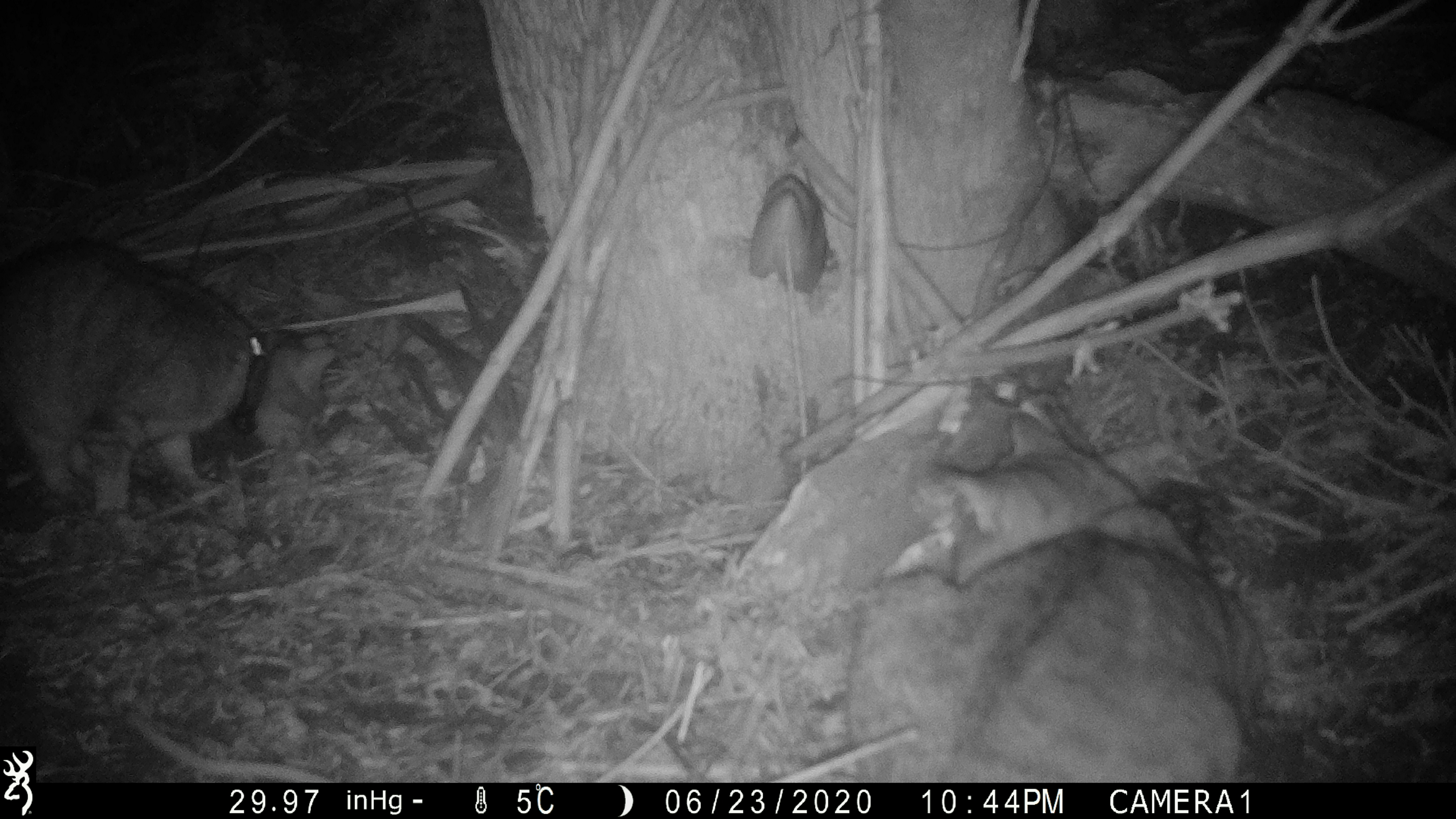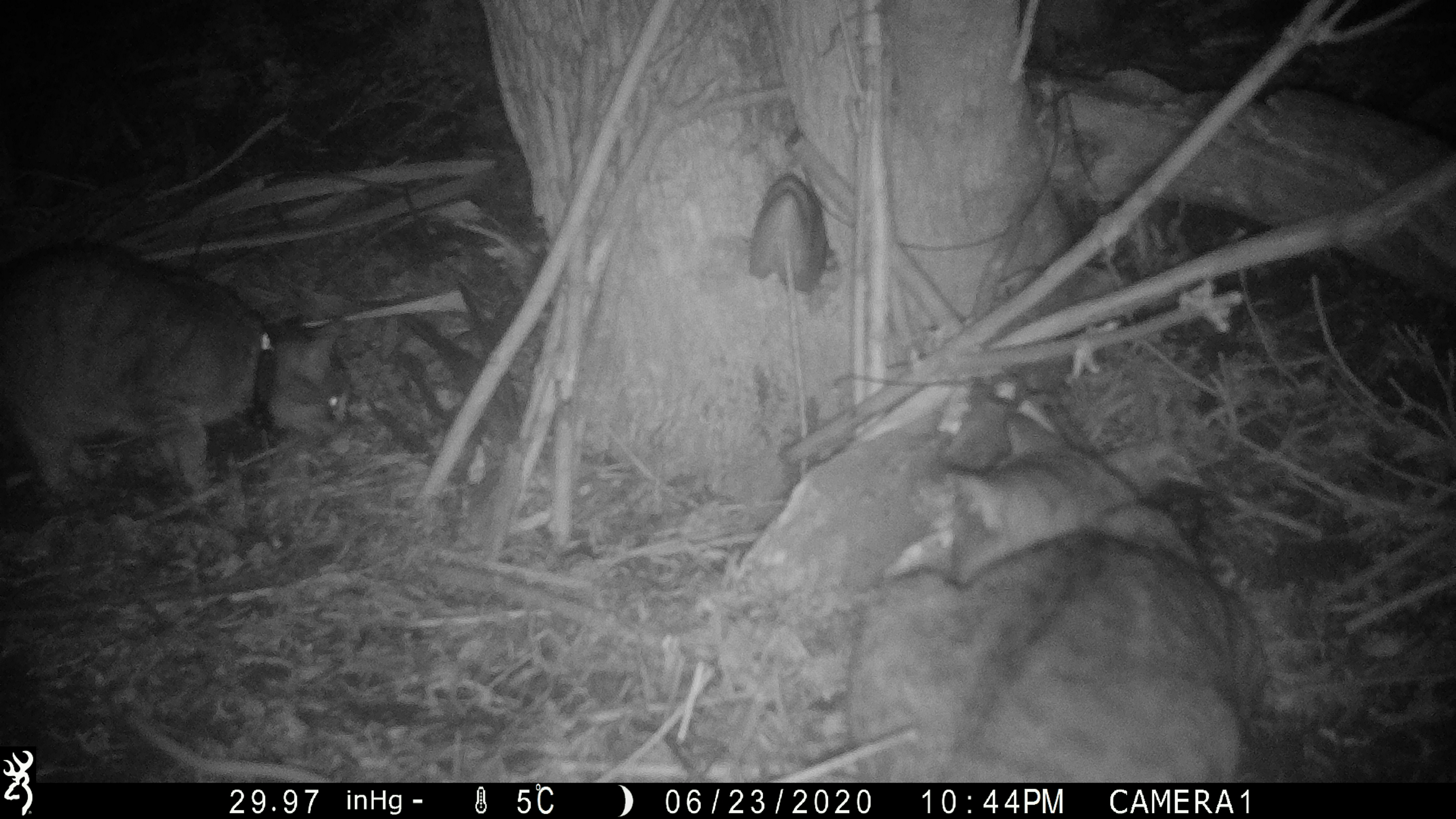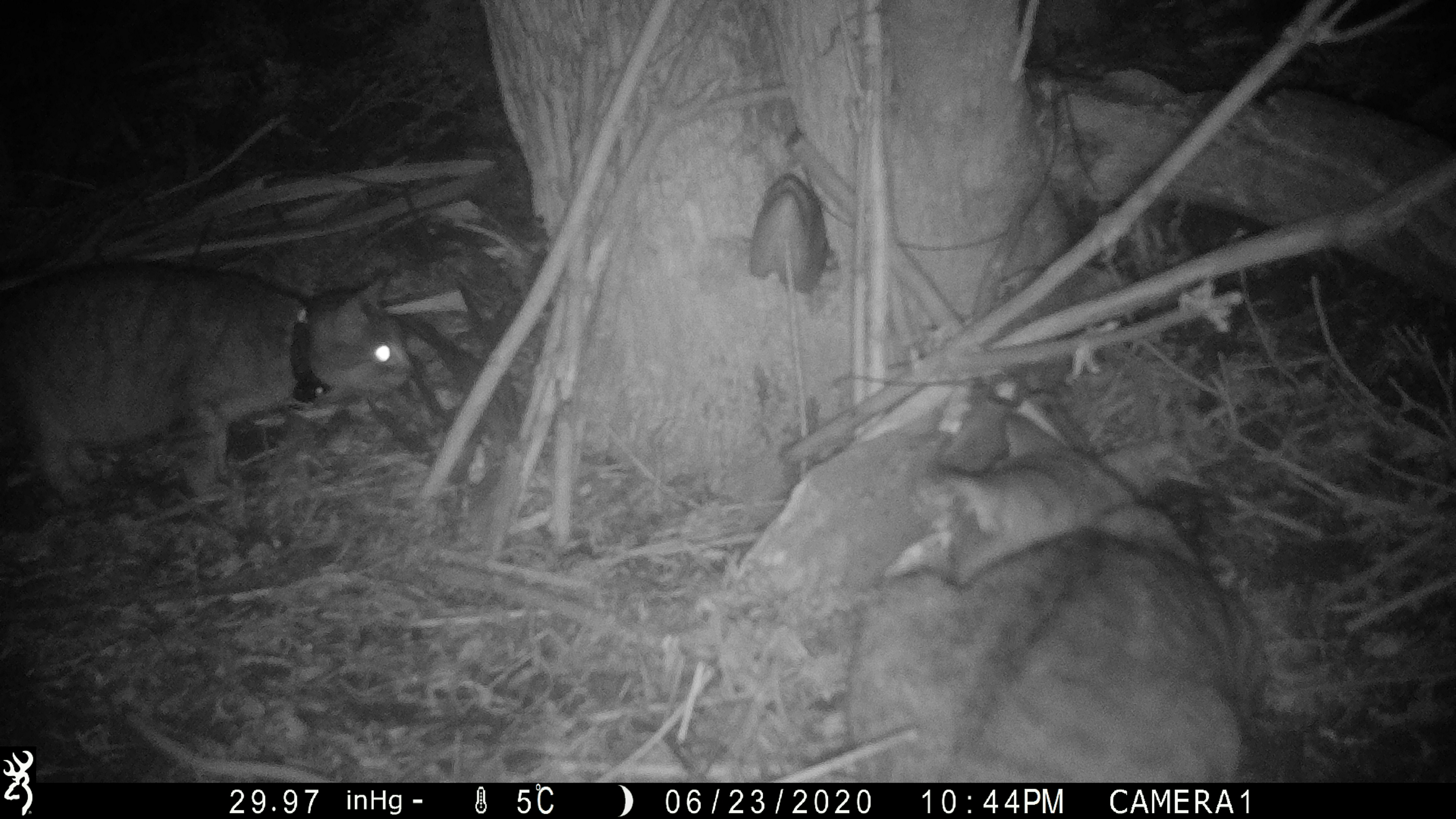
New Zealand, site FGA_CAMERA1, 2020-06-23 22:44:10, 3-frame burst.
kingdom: Animalia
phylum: Chordata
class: Mammalia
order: Carnivora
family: Felidae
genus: Felis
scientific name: Felis catus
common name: domestic cat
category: cat